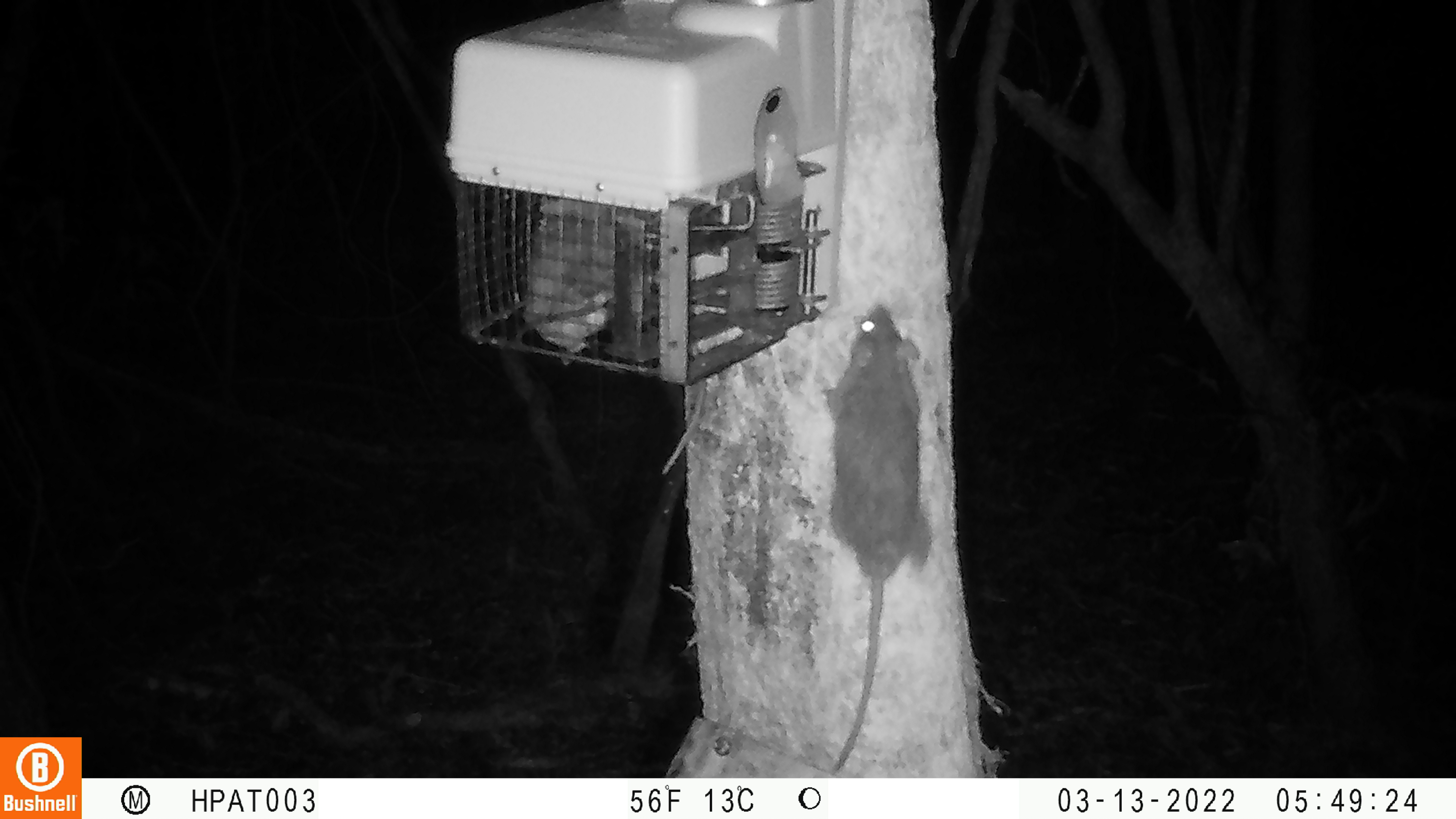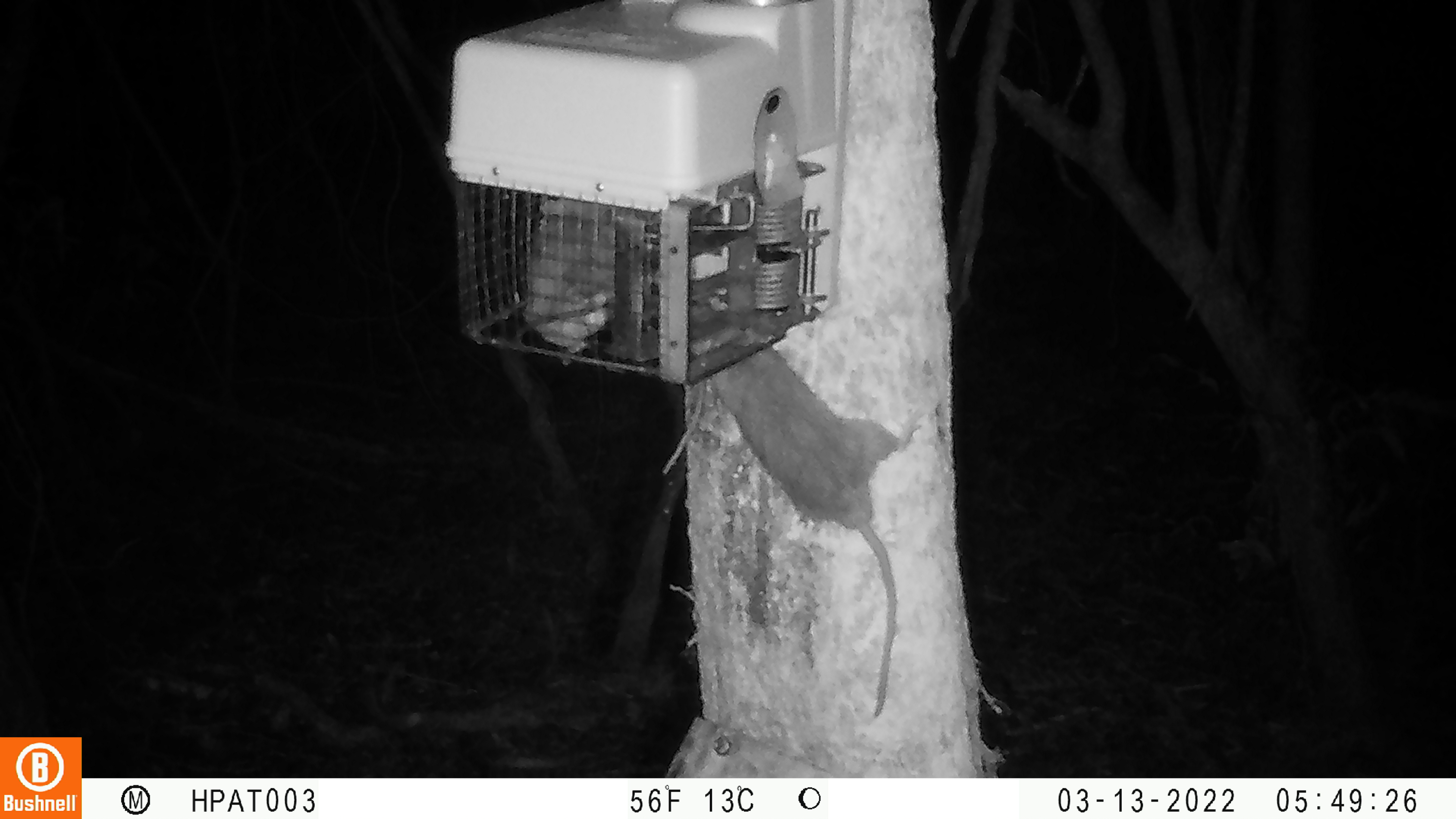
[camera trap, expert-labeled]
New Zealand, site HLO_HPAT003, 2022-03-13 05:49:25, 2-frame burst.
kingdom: Animalia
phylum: Chordata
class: Mammalia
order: Rodentia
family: Muridae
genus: Rattus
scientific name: Rattus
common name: rat